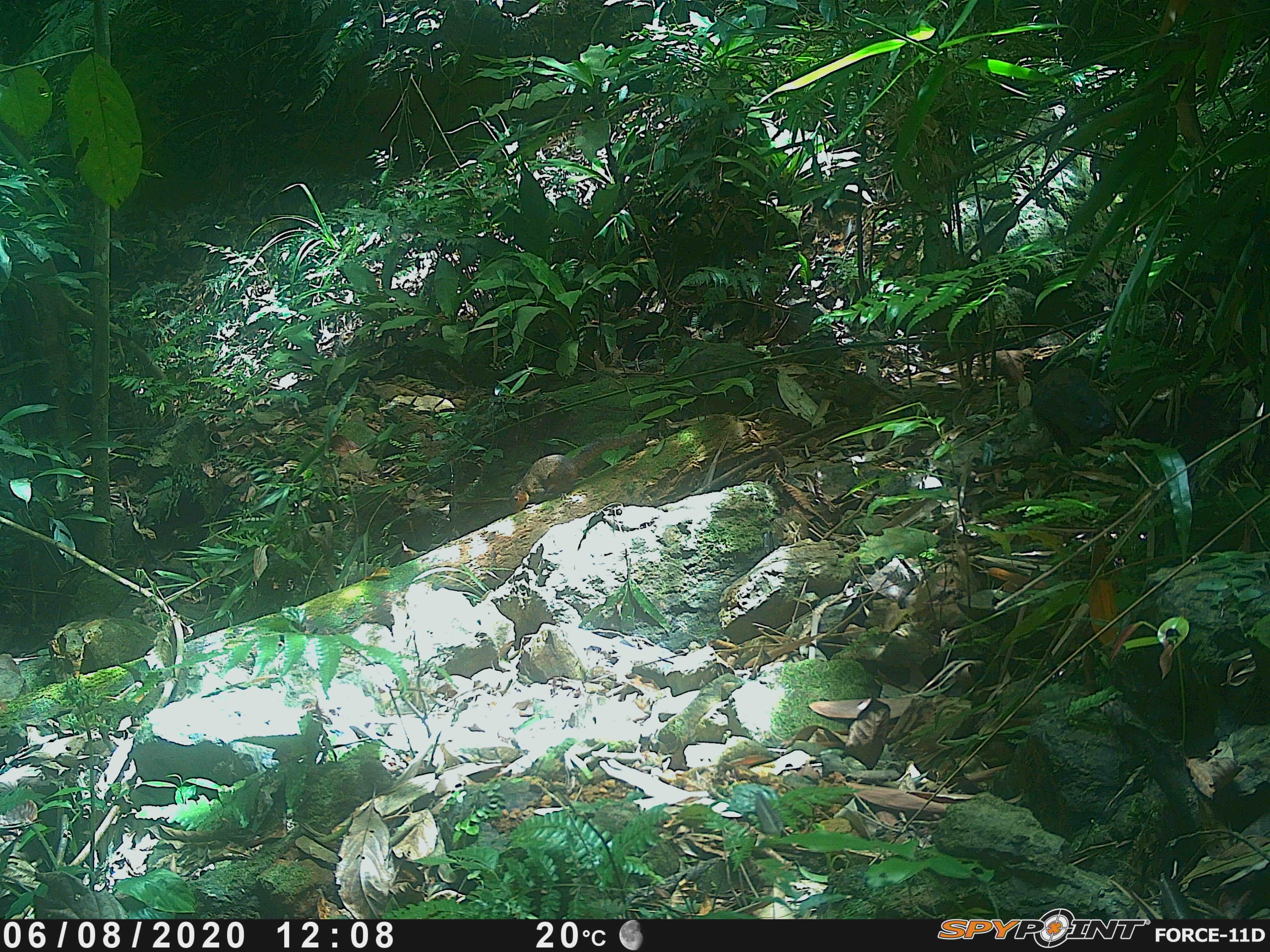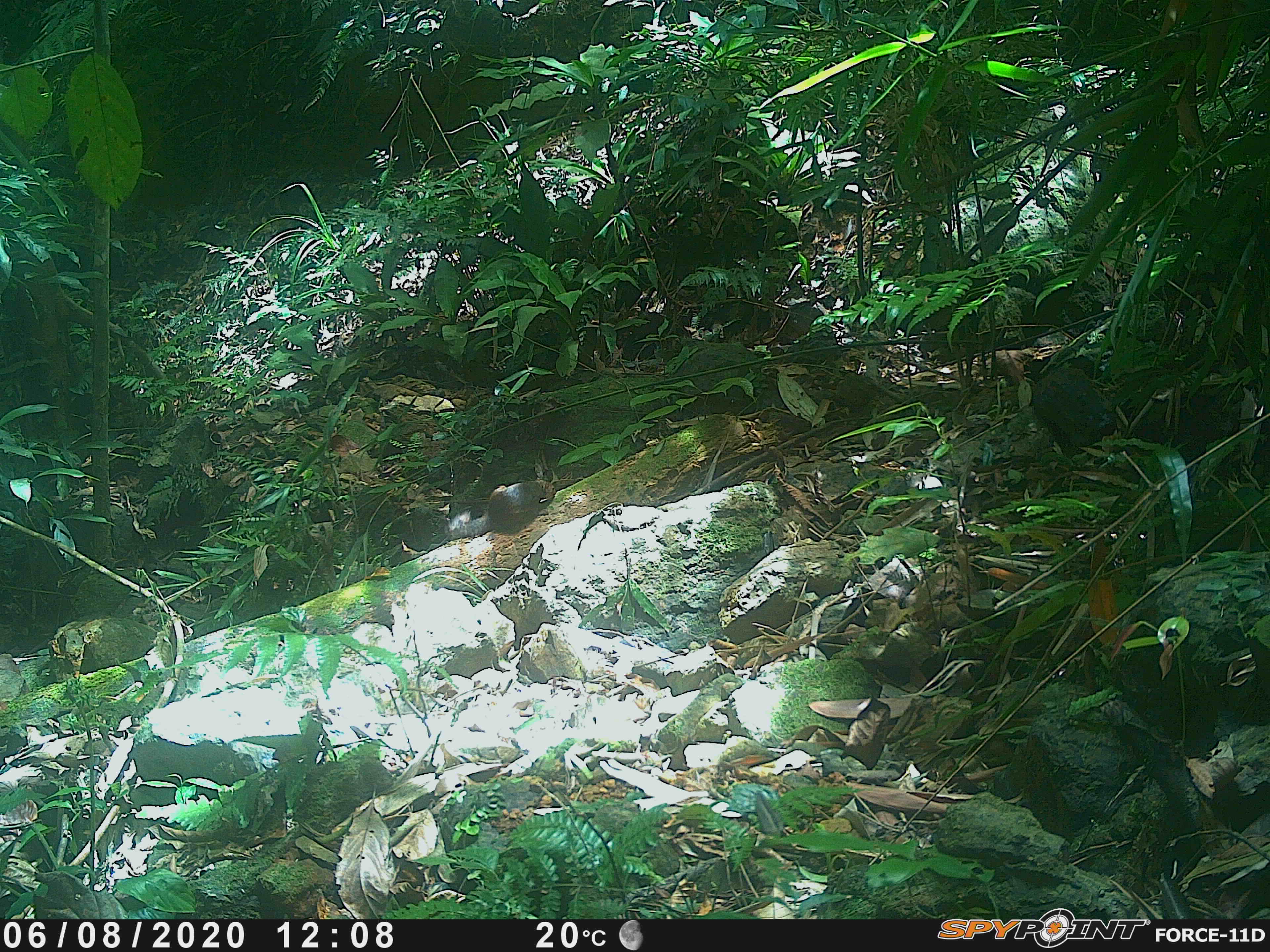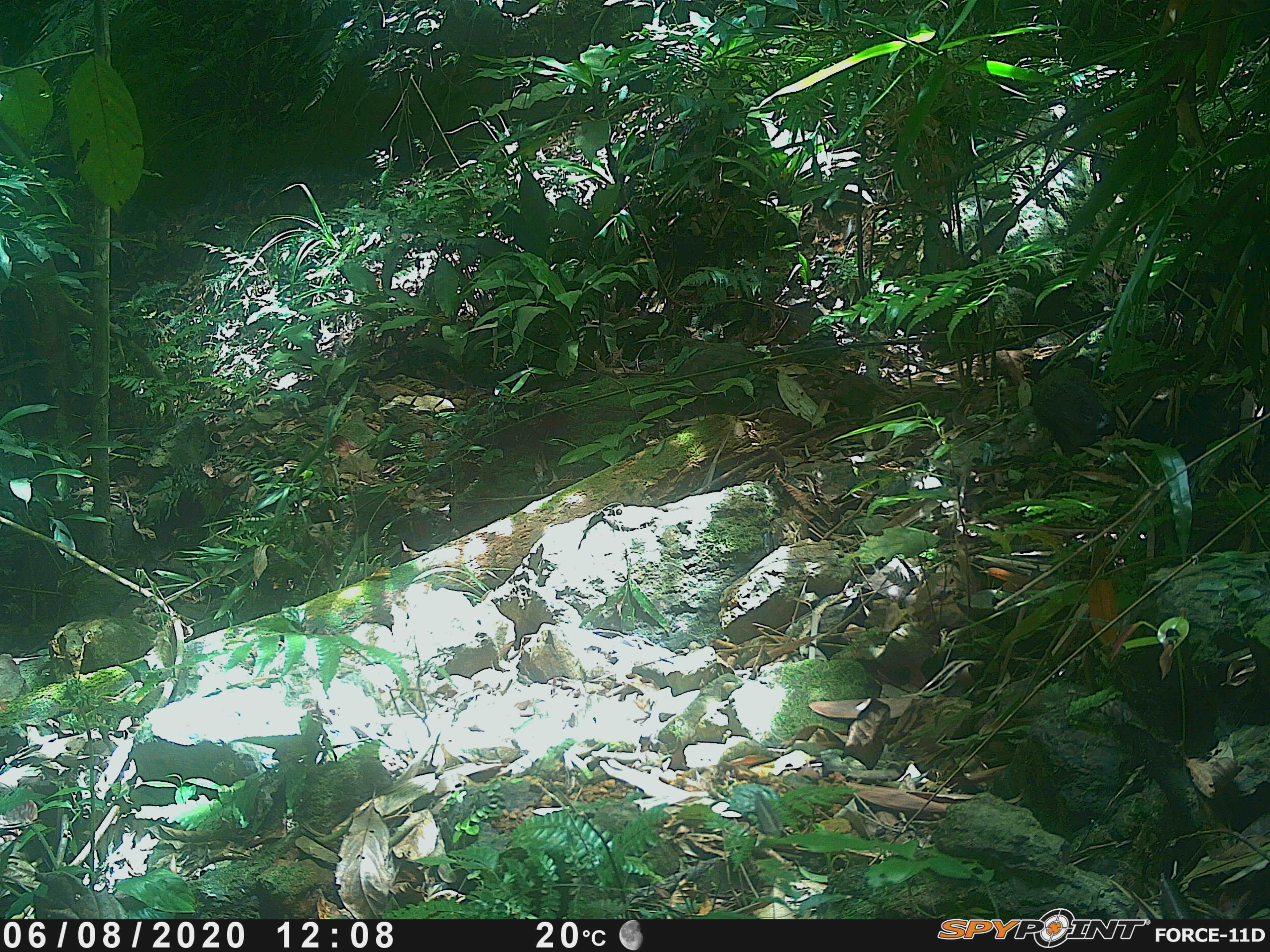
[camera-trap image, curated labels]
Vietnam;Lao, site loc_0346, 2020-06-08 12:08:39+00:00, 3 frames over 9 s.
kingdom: Animalia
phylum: Chordata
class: Mammalia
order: Rodentia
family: Sciuridae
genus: Dremomys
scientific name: Dremomys rufigenis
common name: red-cheeked squirrel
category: red cheeked squirrel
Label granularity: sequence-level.